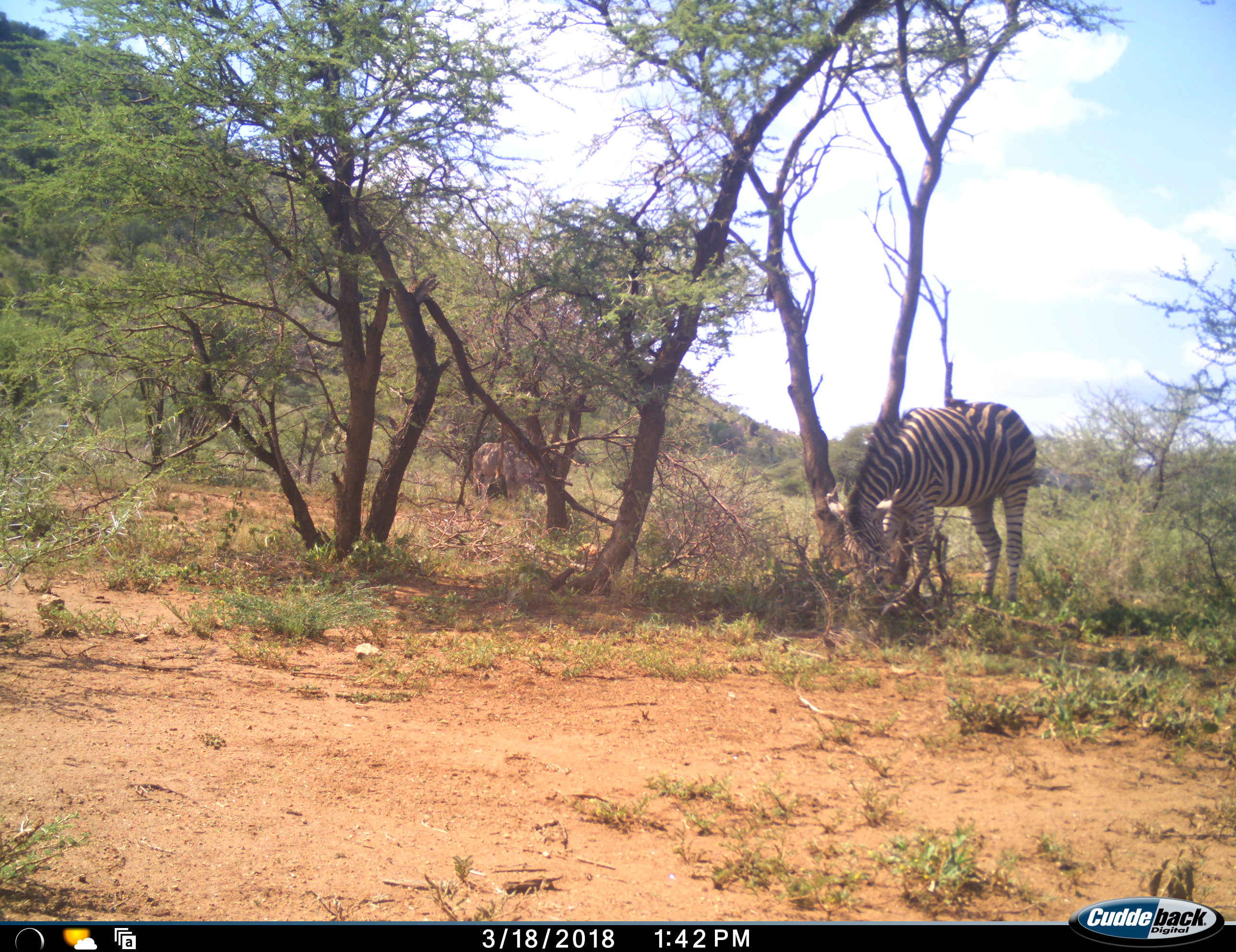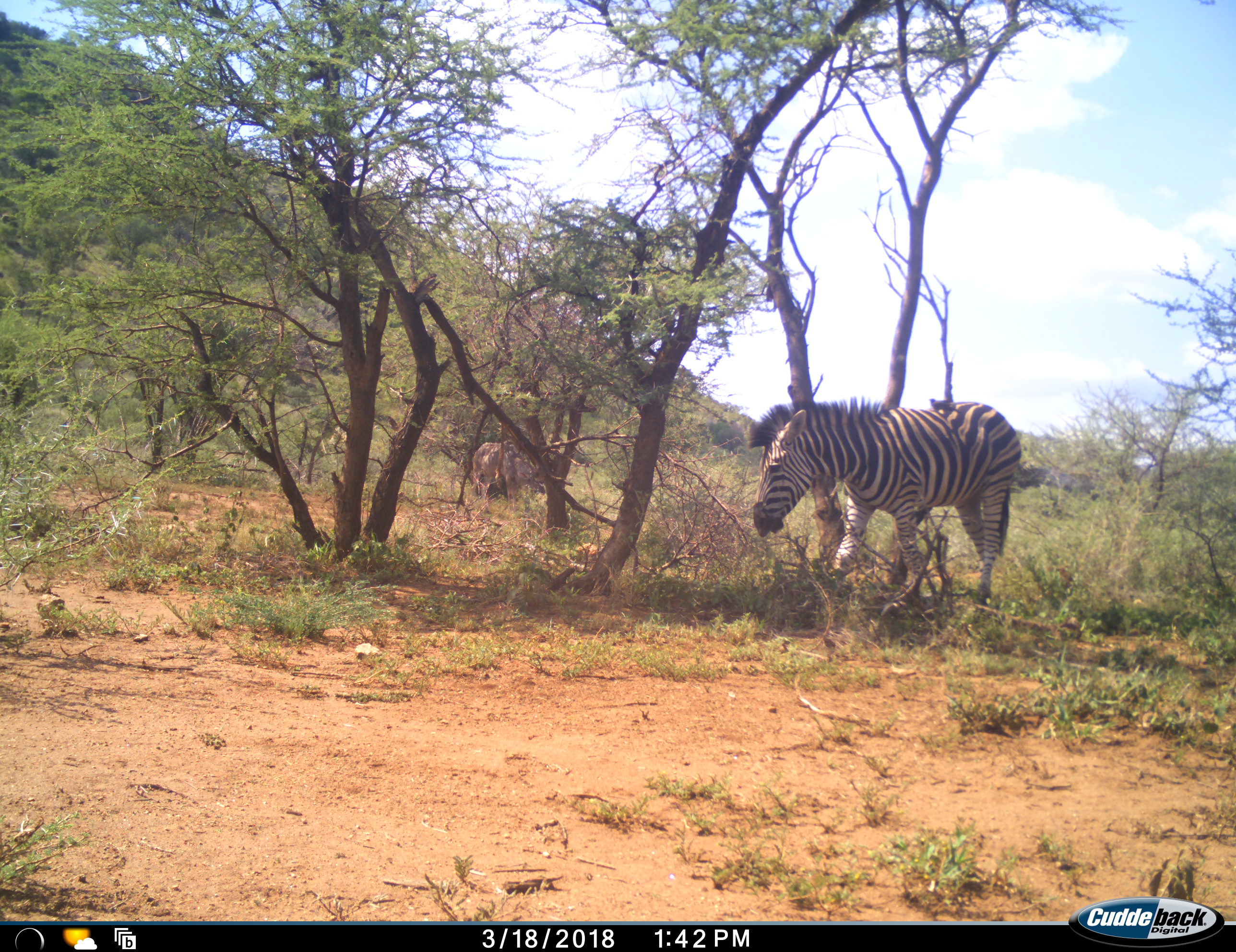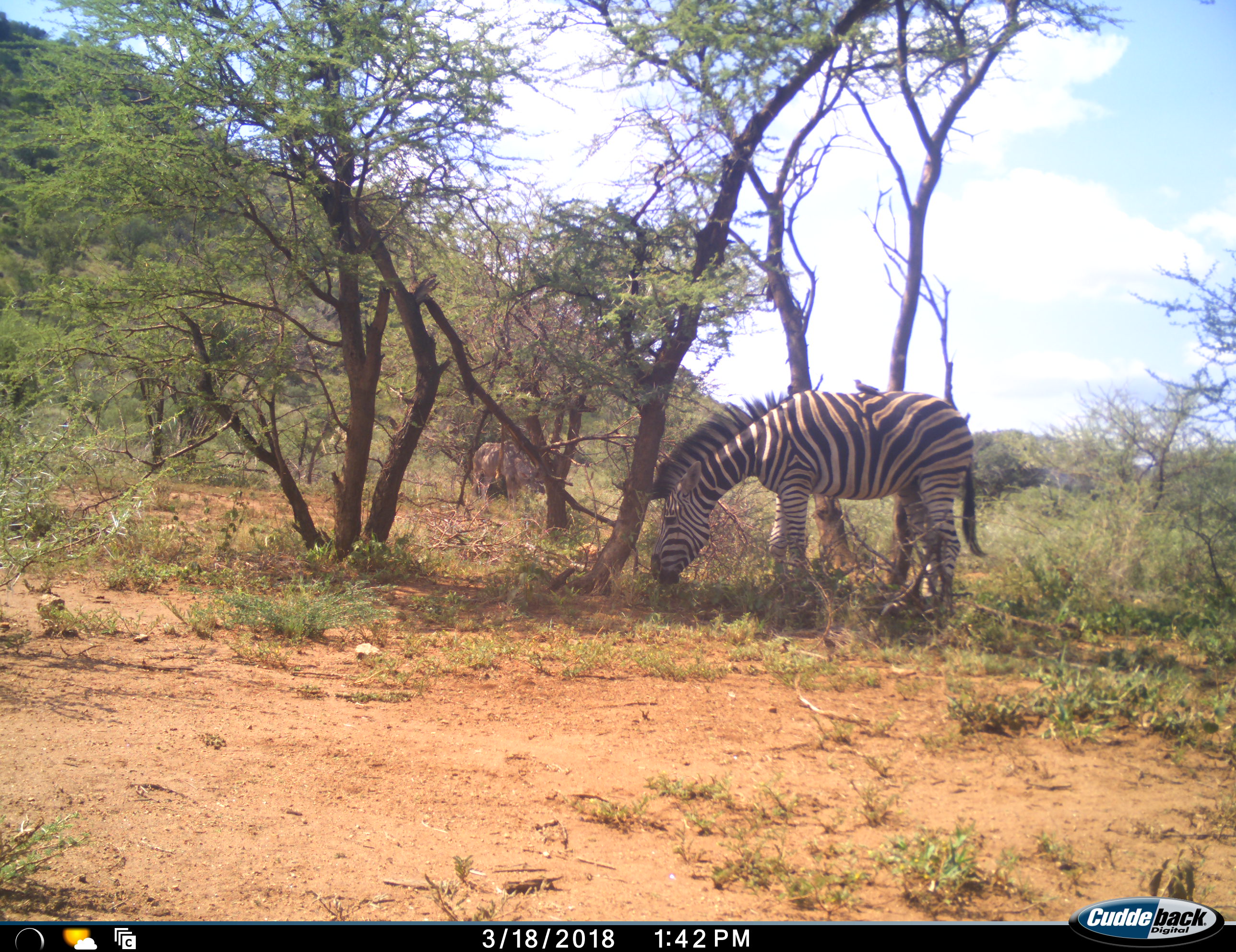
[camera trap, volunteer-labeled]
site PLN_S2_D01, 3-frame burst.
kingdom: Animalia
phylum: Chordata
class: Mammalia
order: Perissodactyla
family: Equidae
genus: Equus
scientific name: Equus quagga burchellii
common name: burchell's zebra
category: zebraburchells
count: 1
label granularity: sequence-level